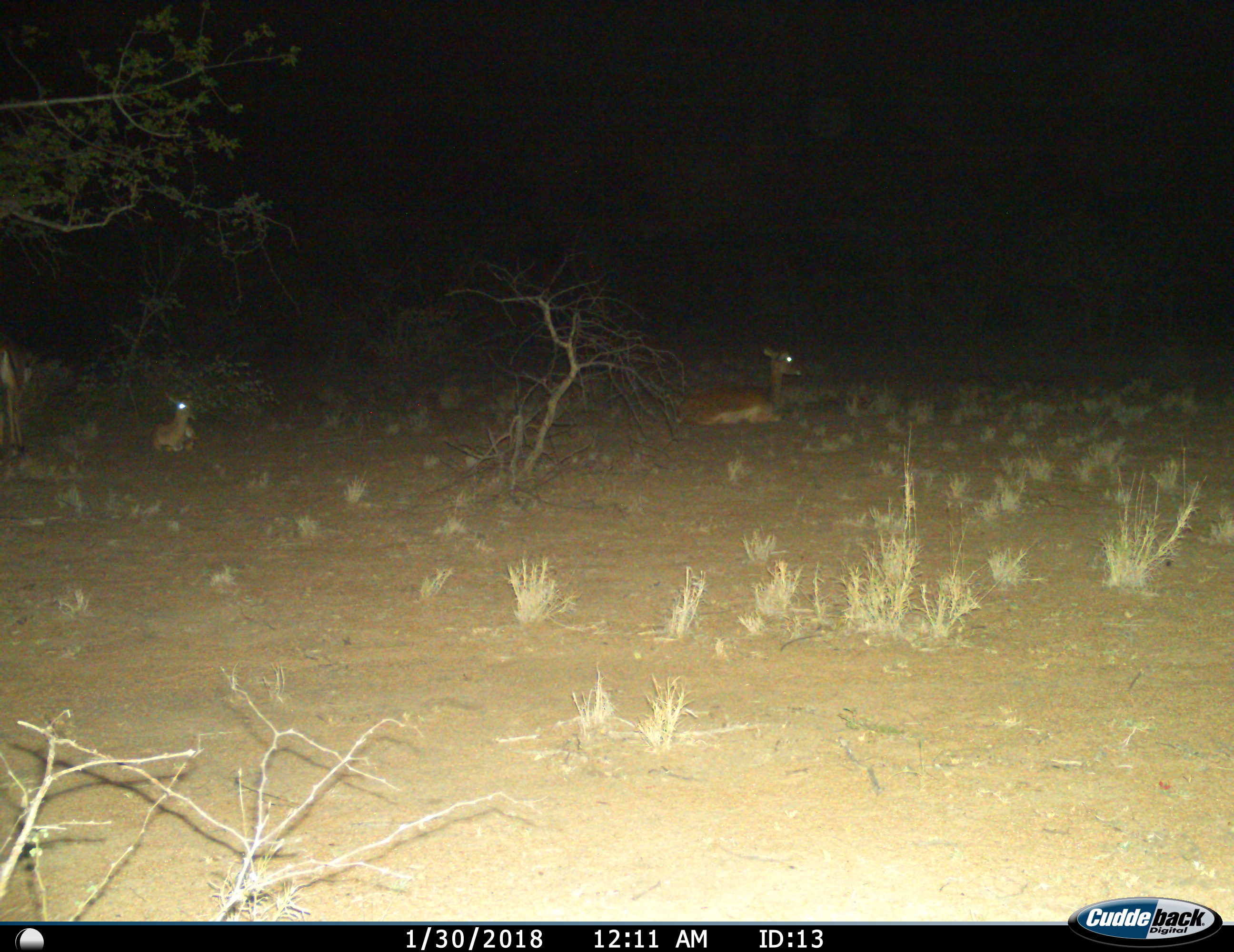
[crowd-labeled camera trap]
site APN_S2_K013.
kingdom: Animalia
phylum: Chordata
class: Mammalia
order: Artiodactyla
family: Bovidae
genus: Aepyceros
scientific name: Aepyceros melampus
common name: impala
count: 3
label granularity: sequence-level